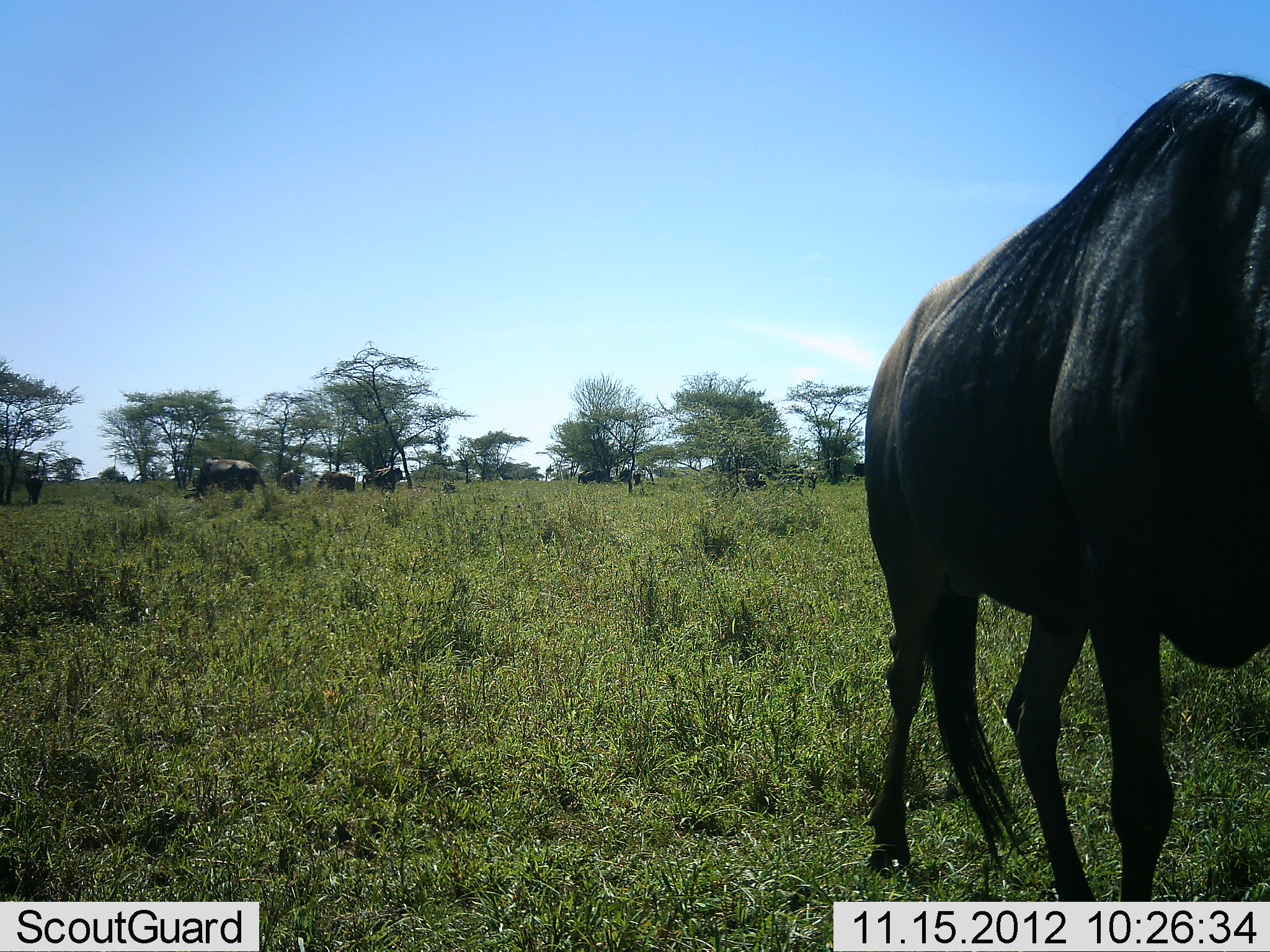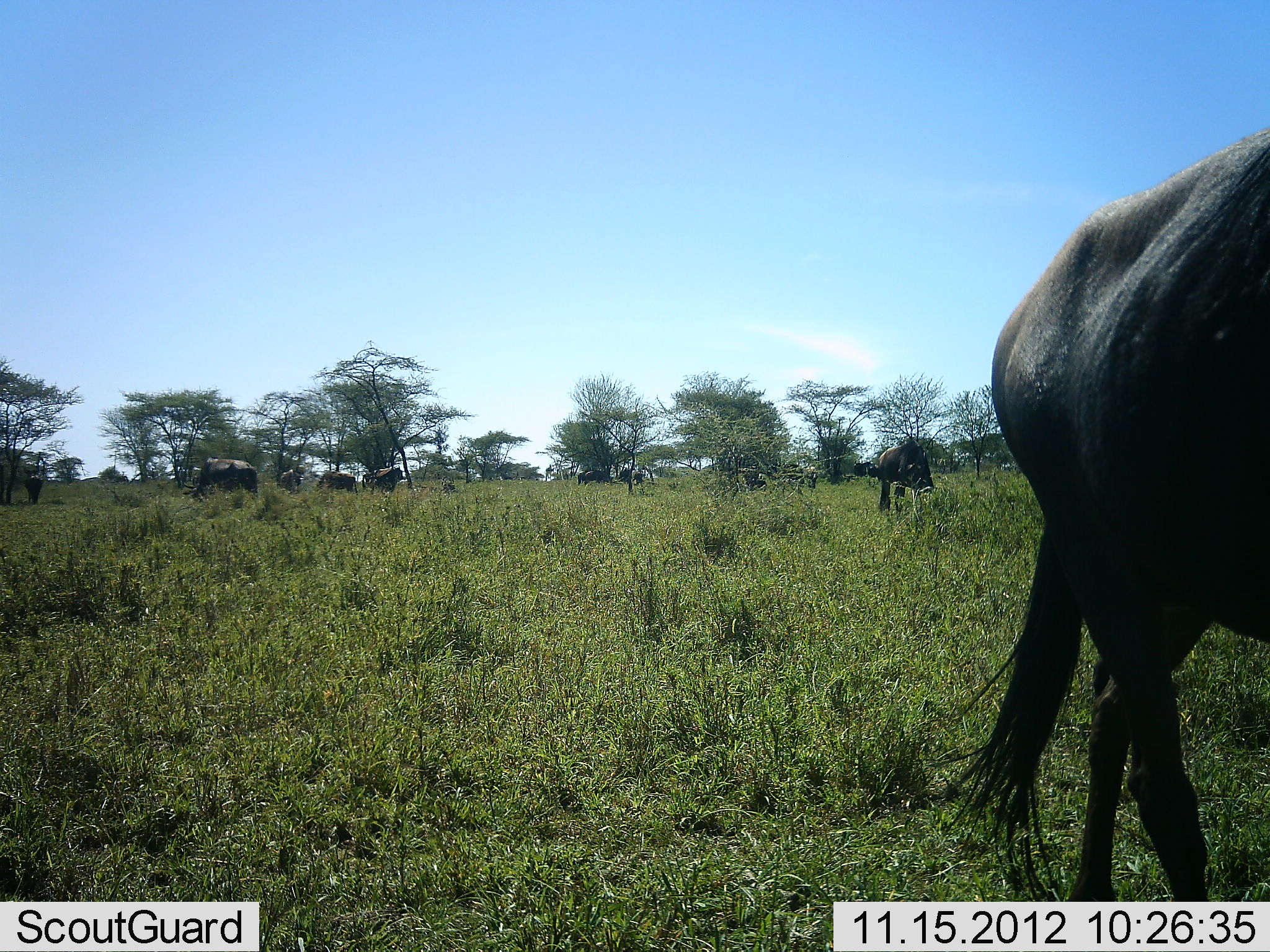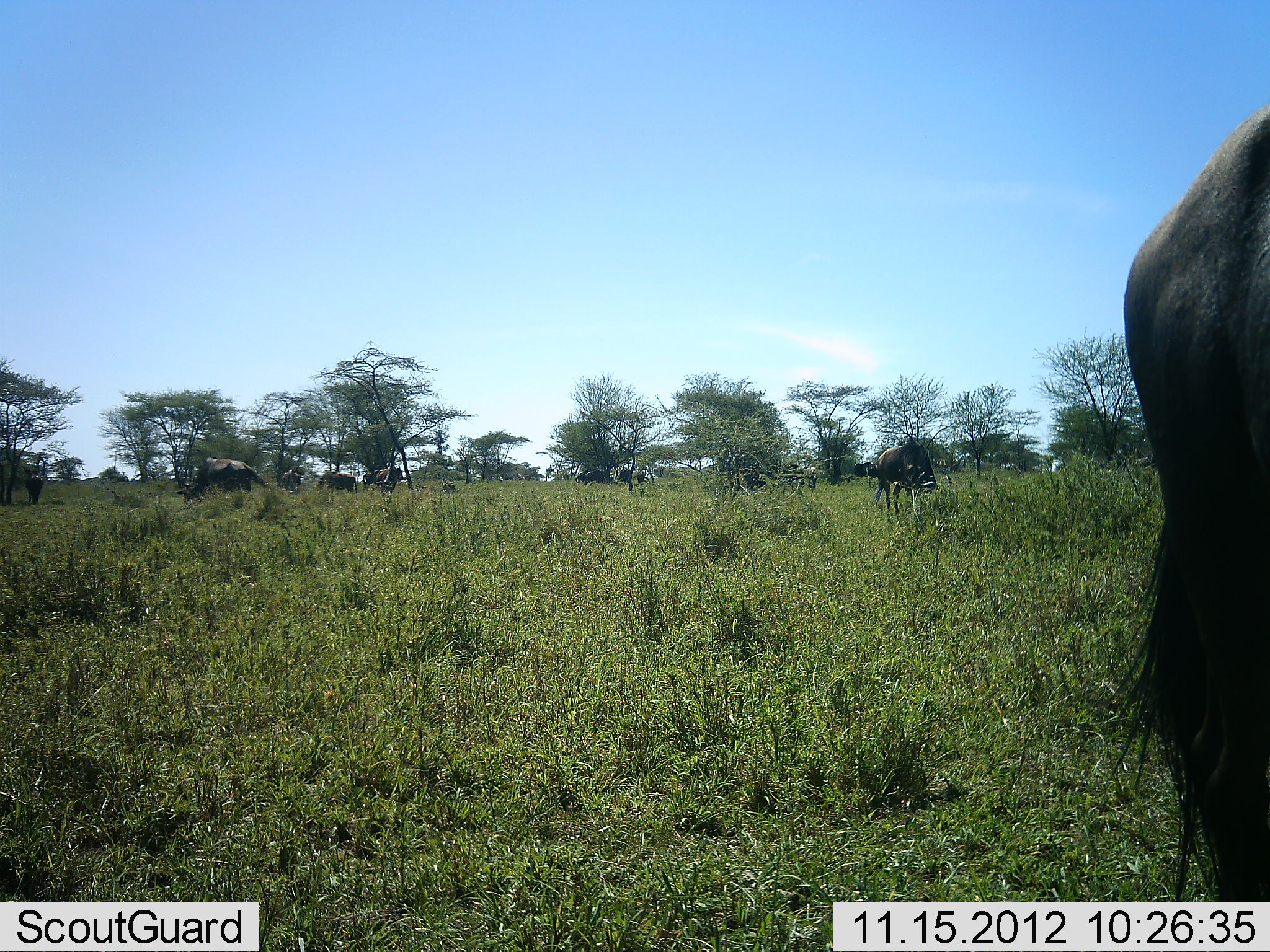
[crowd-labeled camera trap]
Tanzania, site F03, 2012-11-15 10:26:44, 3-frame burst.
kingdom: Animalia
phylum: Chordata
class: Mammalia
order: Artiodactyla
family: Bovidae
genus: Connochaetes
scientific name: Connochaetes taurinus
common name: blue wildebeest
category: wildebeest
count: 11-50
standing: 90%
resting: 0%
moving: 80%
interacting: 0%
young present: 0%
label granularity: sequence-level